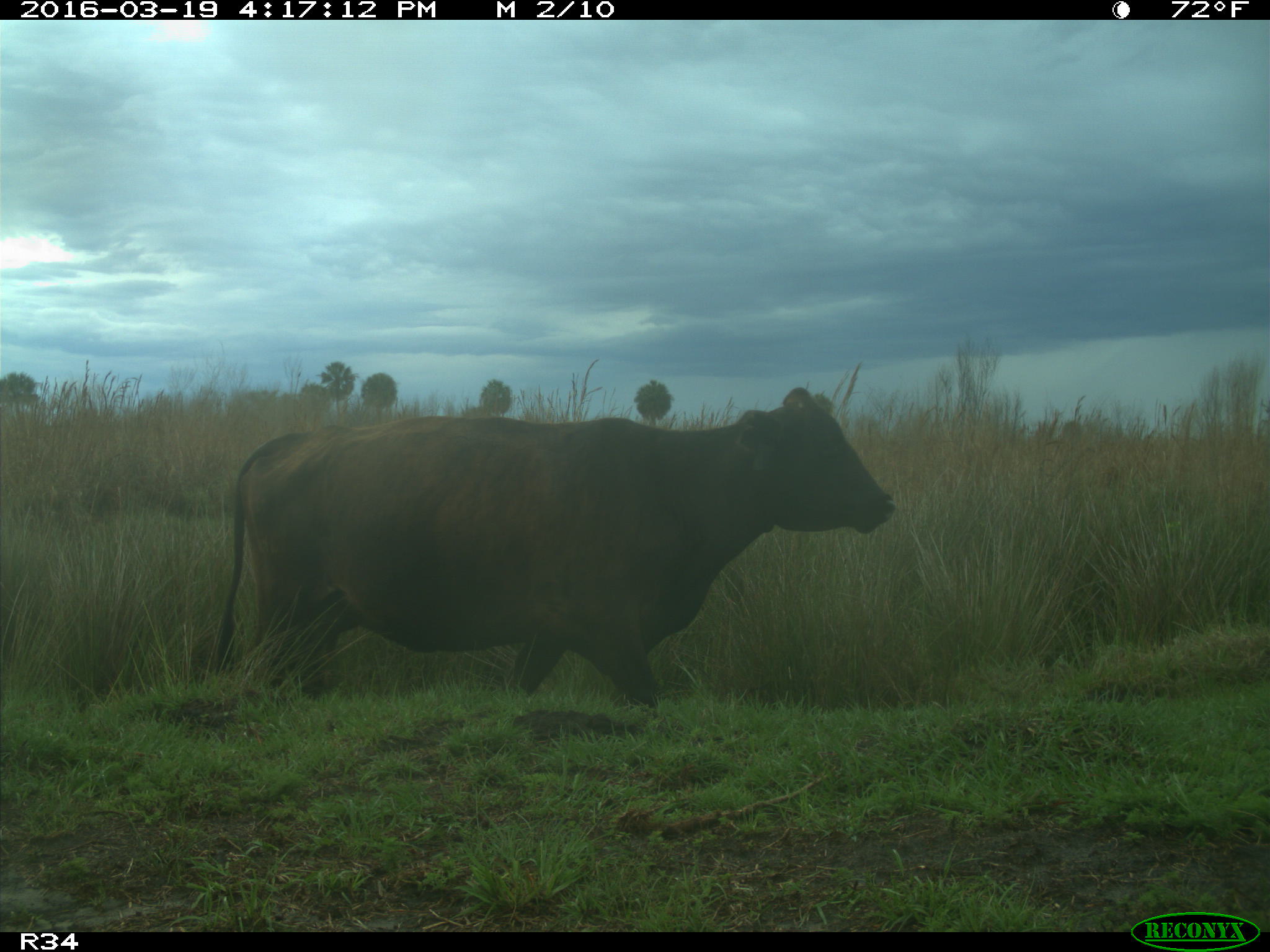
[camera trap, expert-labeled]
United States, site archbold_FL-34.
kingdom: Animalia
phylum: Chordata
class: Mammalia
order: Artiodactyla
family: Bovidae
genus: Bos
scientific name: Bos taurus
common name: domestic cow